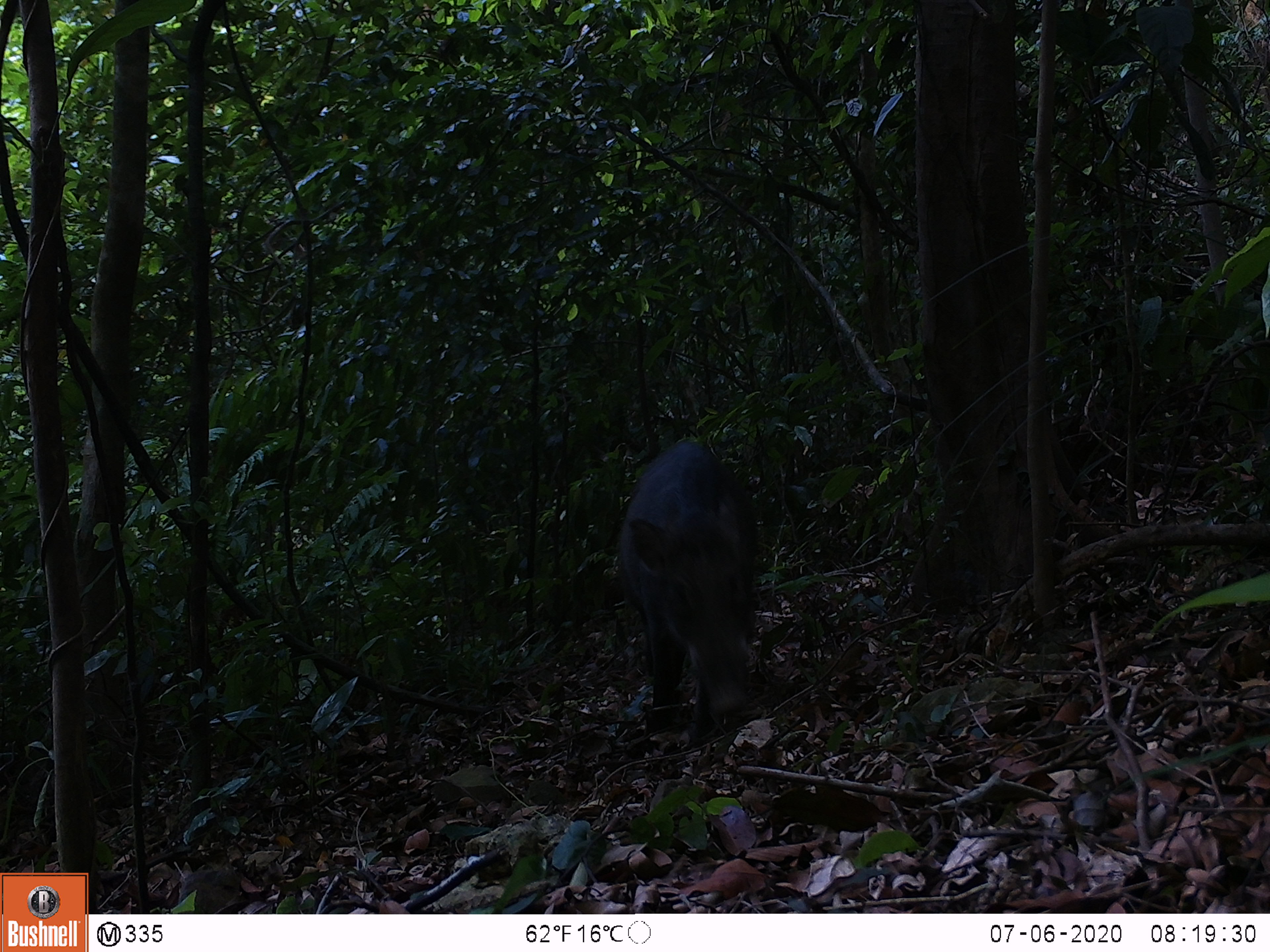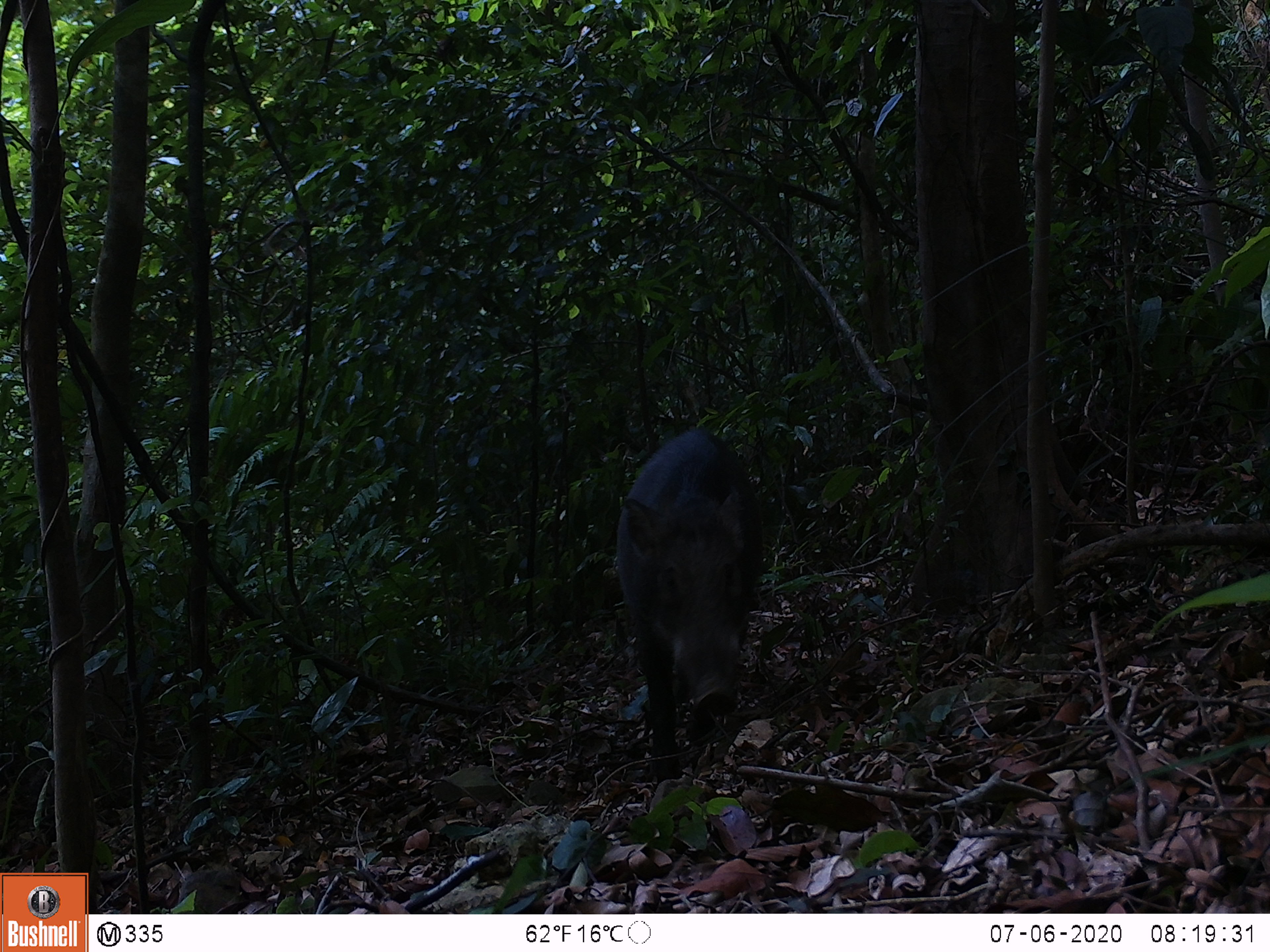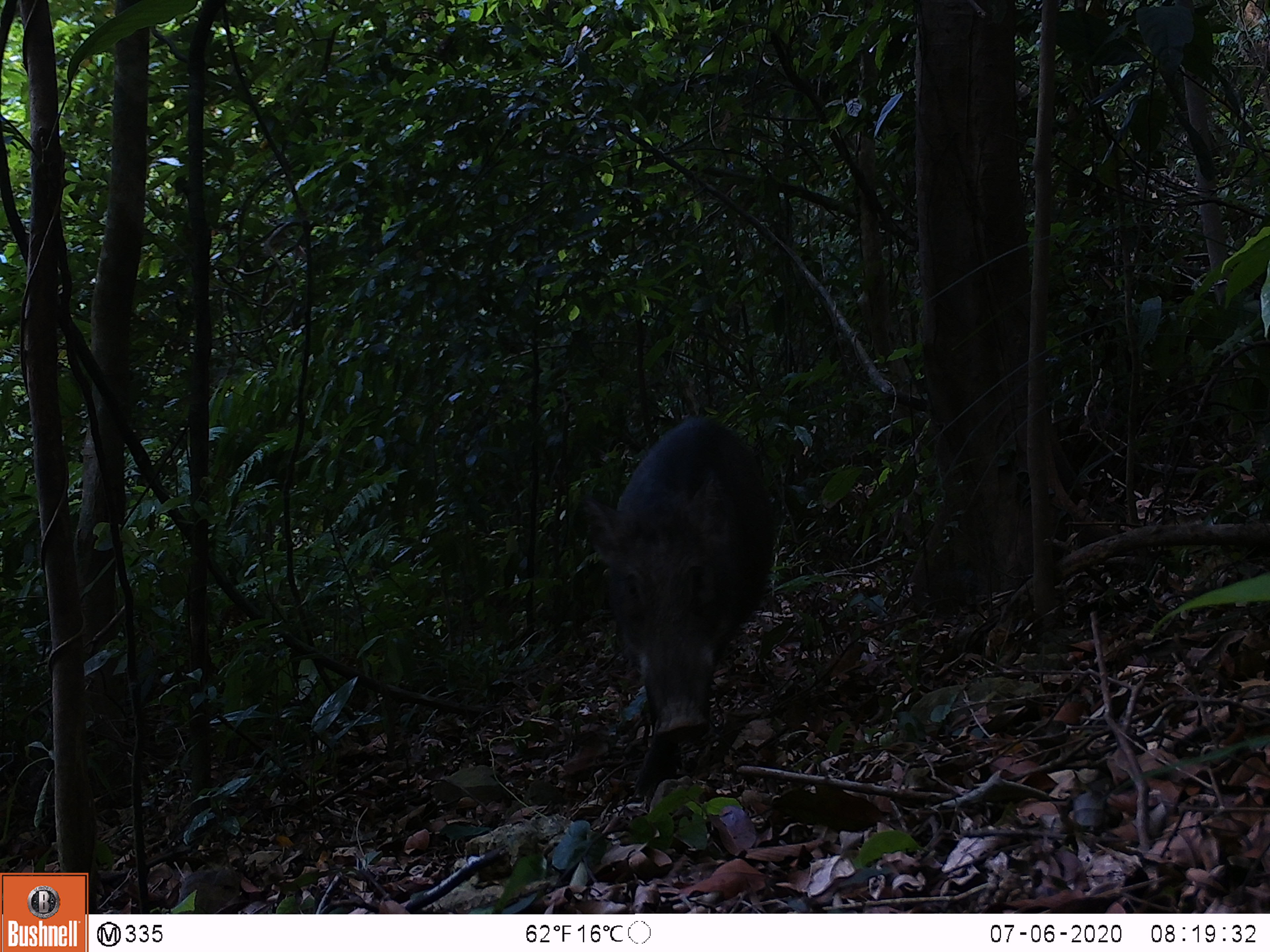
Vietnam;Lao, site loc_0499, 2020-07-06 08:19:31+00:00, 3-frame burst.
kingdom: Animalia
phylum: Chordata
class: Mammalia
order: Artiodactyla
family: Suidae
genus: Sus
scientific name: Sus scrofa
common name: eurasian wild pig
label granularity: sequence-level